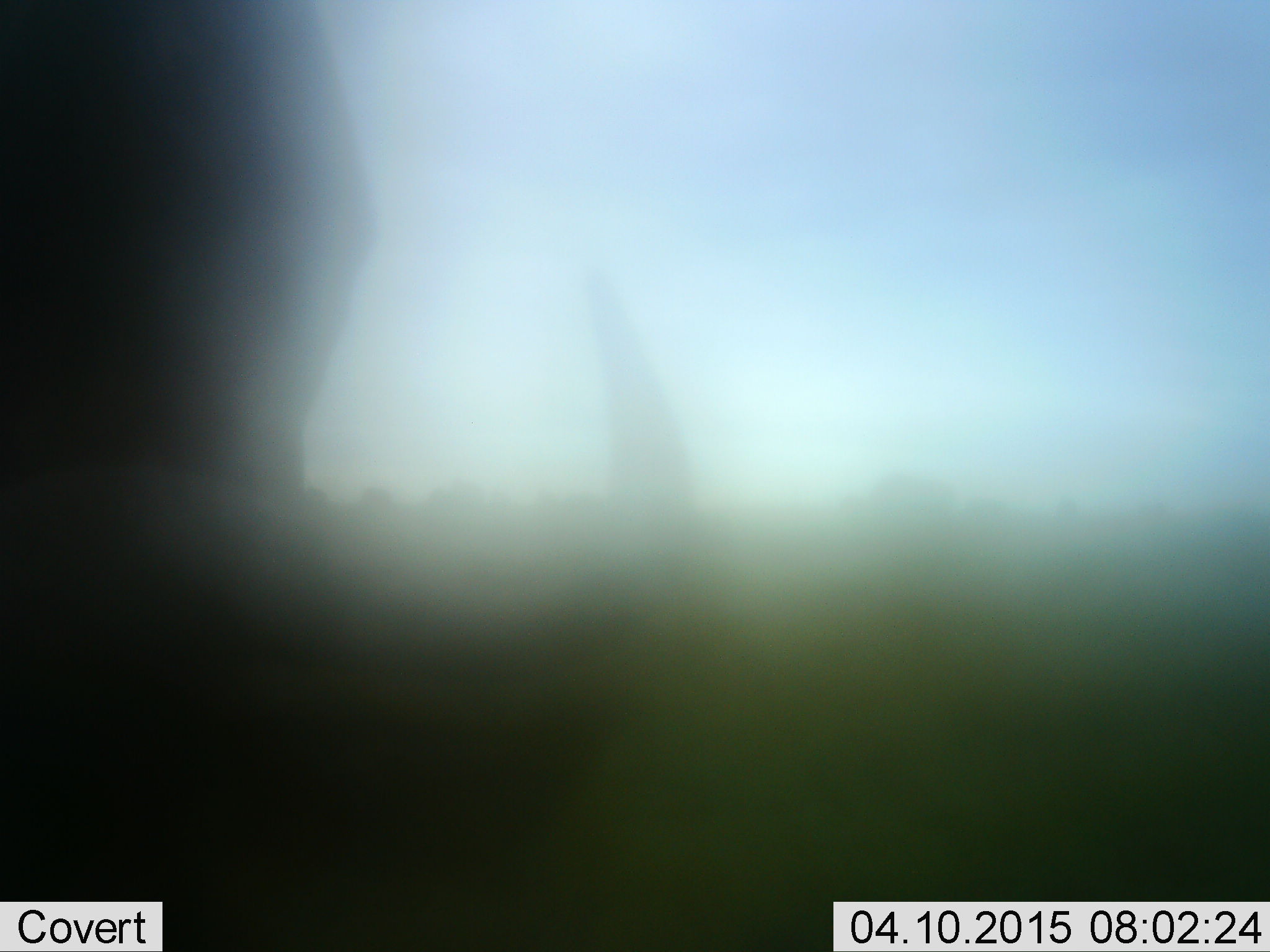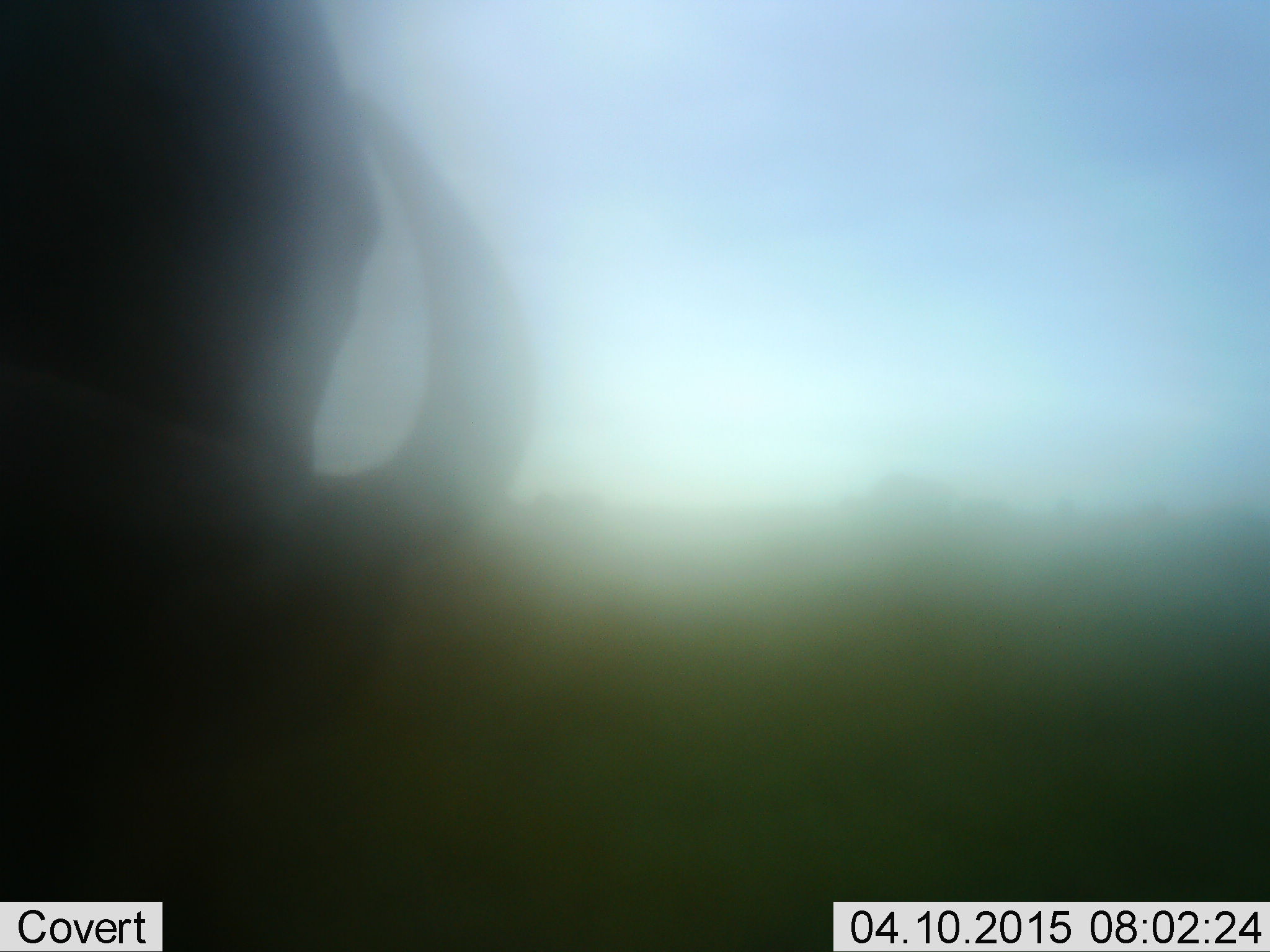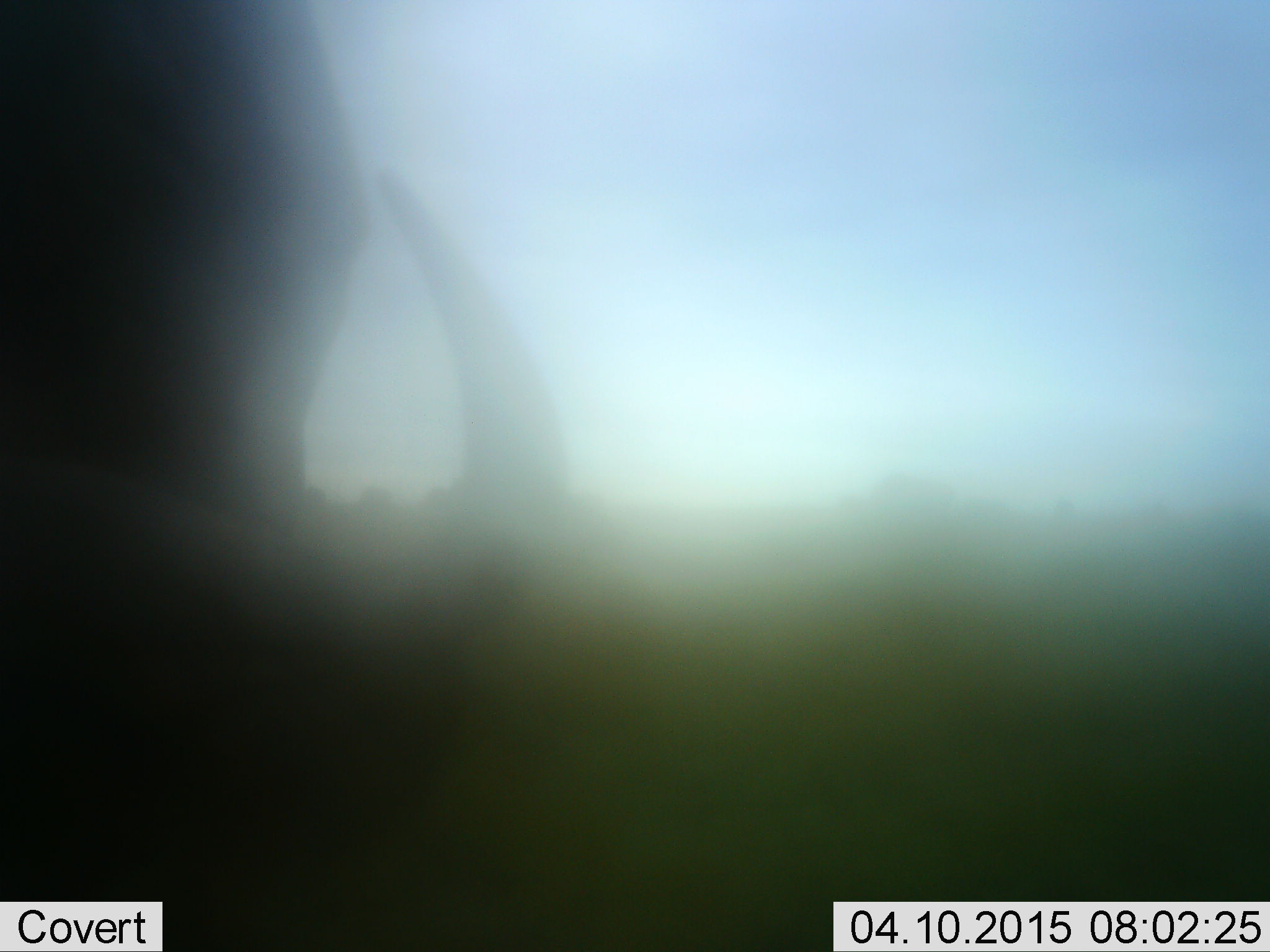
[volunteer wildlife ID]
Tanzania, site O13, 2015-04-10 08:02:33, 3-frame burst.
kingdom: Animalia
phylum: Chordata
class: Mammalia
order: Artiodactyla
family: Bovidae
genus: Connochaetes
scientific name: Connochaetes taurinus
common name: blue wildebeest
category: wildebeest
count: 1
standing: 40%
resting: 0%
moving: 10%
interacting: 0%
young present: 0%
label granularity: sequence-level